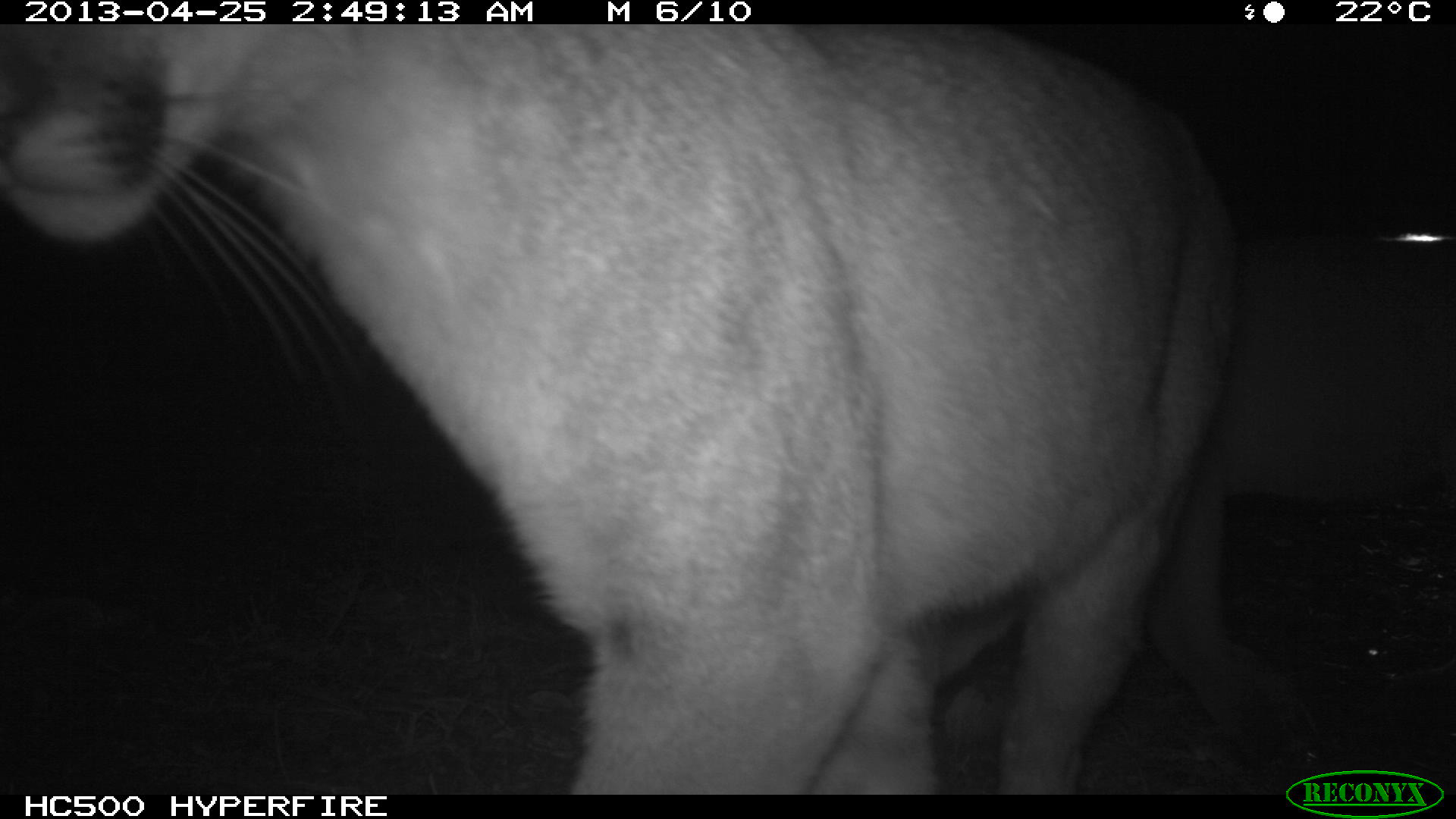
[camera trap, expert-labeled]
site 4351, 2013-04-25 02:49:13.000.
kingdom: Animalia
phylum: Chordata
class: Mammalia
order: Carnivora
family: Felidae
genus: Puma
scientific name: Puma concolor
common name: mountain lion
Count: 2.